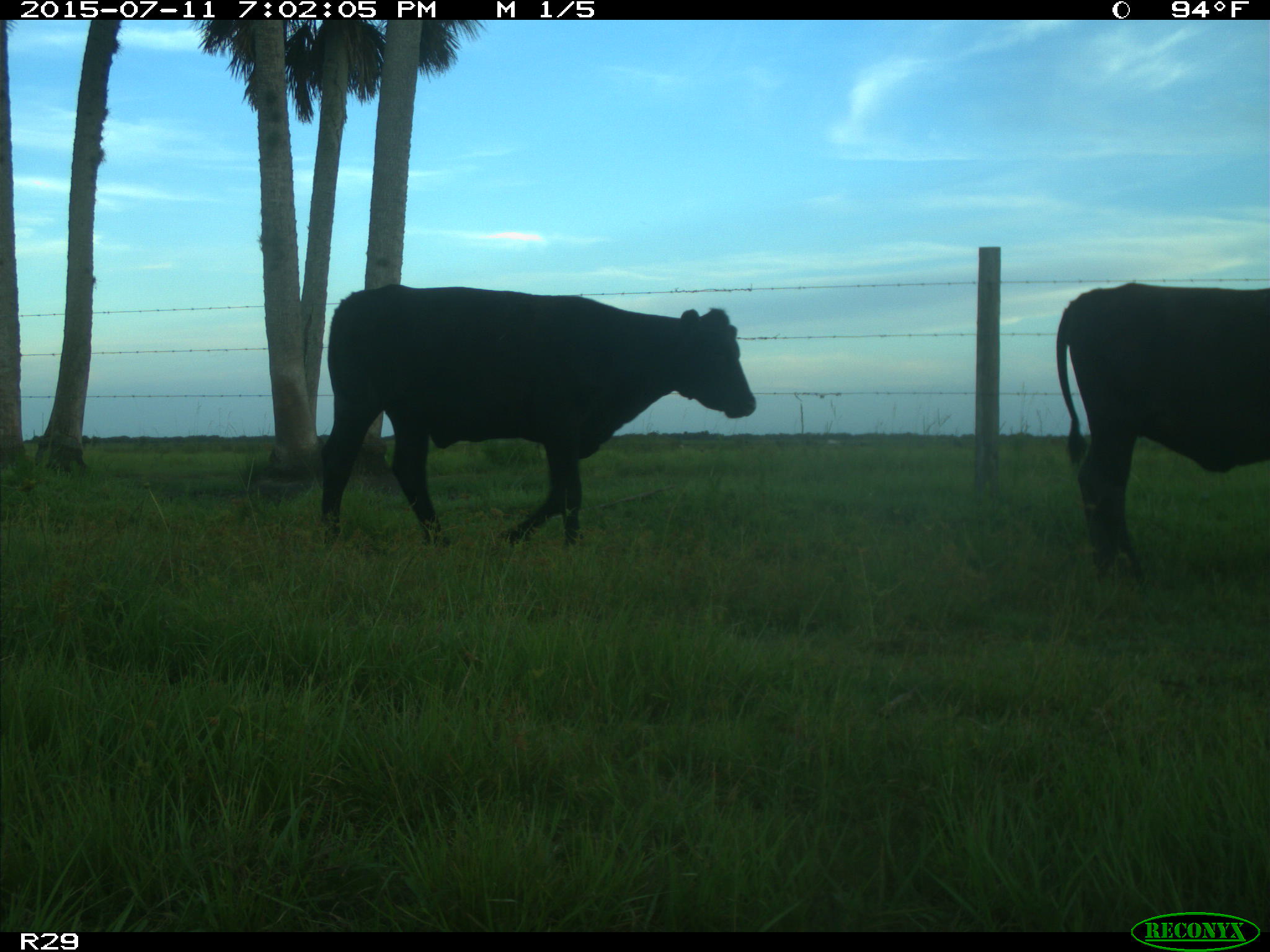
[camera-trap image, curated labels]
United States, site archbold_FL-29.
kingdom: Animalia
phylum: Chordata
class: Mammalia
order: Artiodactyla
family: Bovidae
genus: Bos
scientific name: Bos taurus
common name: domestic cow